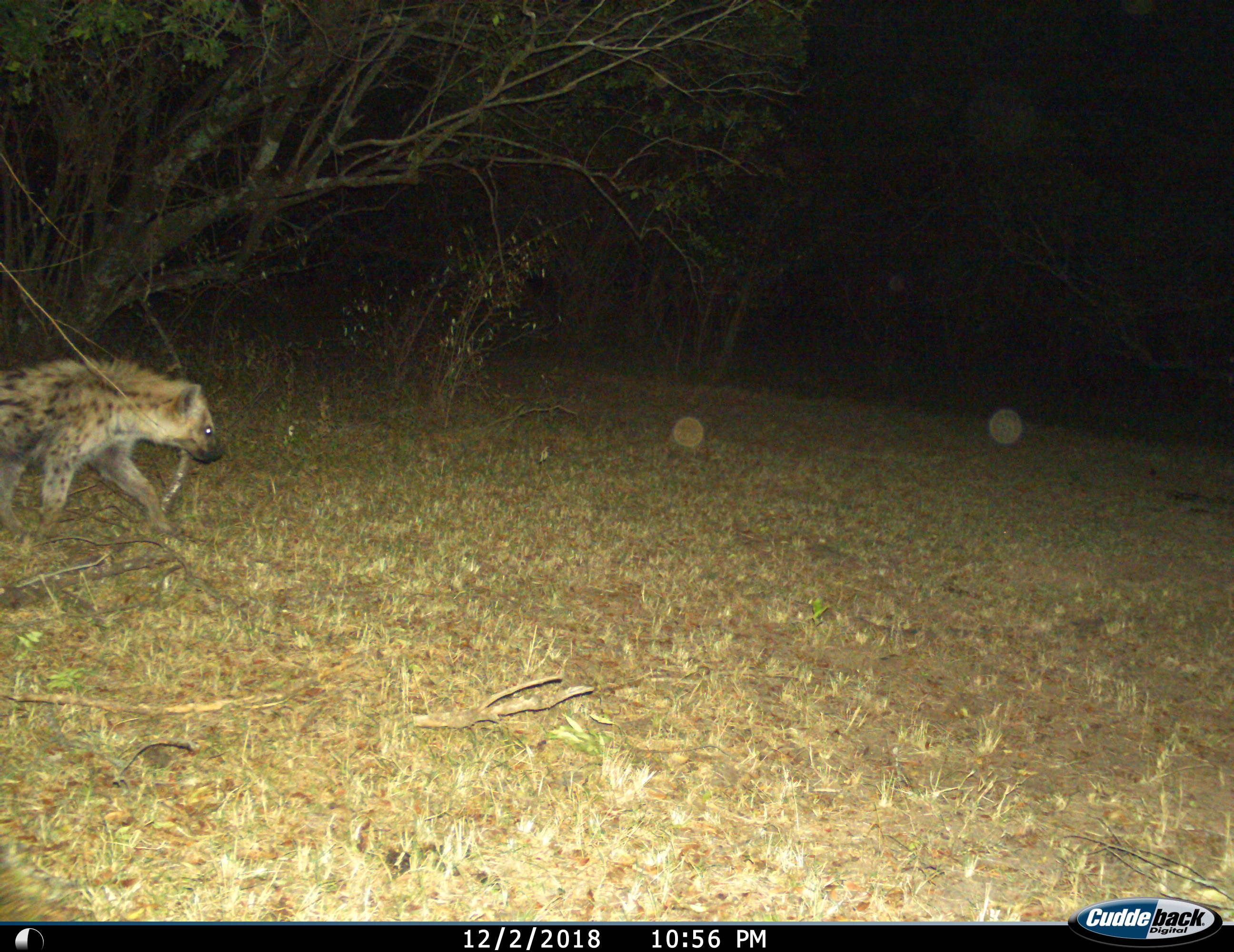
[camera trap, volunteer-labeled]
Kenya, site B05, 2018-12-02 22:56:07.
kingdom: Animalia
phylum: Chordata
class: Mammalia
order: Carnivora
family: Hyaenidae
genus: Crocuta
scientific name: Crocuta crocuta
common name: spotted hyena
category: hyenaspotted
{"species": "hyenaspotted (spotted hyena) (Crocuta crocuta)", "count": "1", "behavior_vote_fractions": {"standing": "11%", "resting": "0%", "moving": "100%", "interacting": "0%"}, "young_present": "0%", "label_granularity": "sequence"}